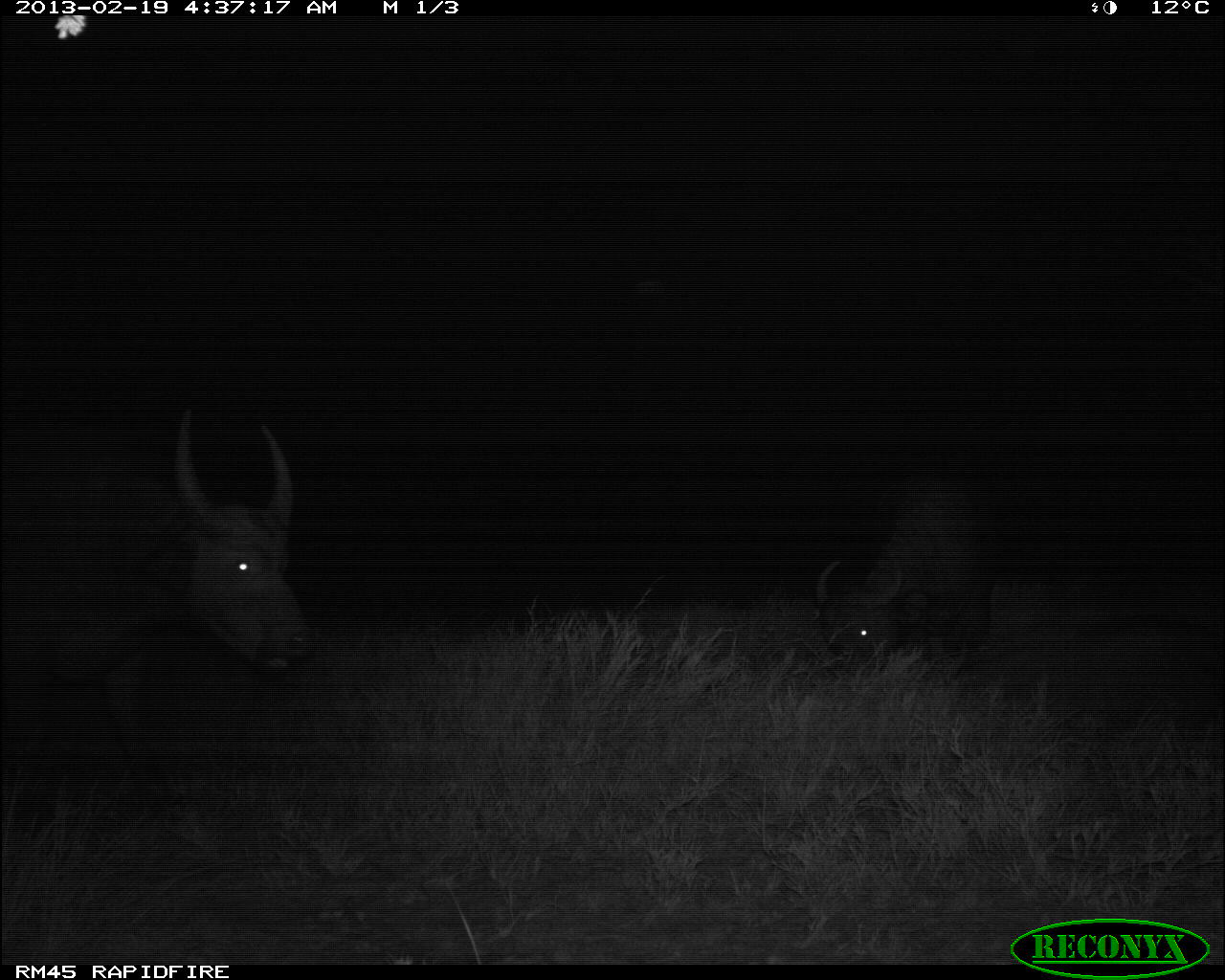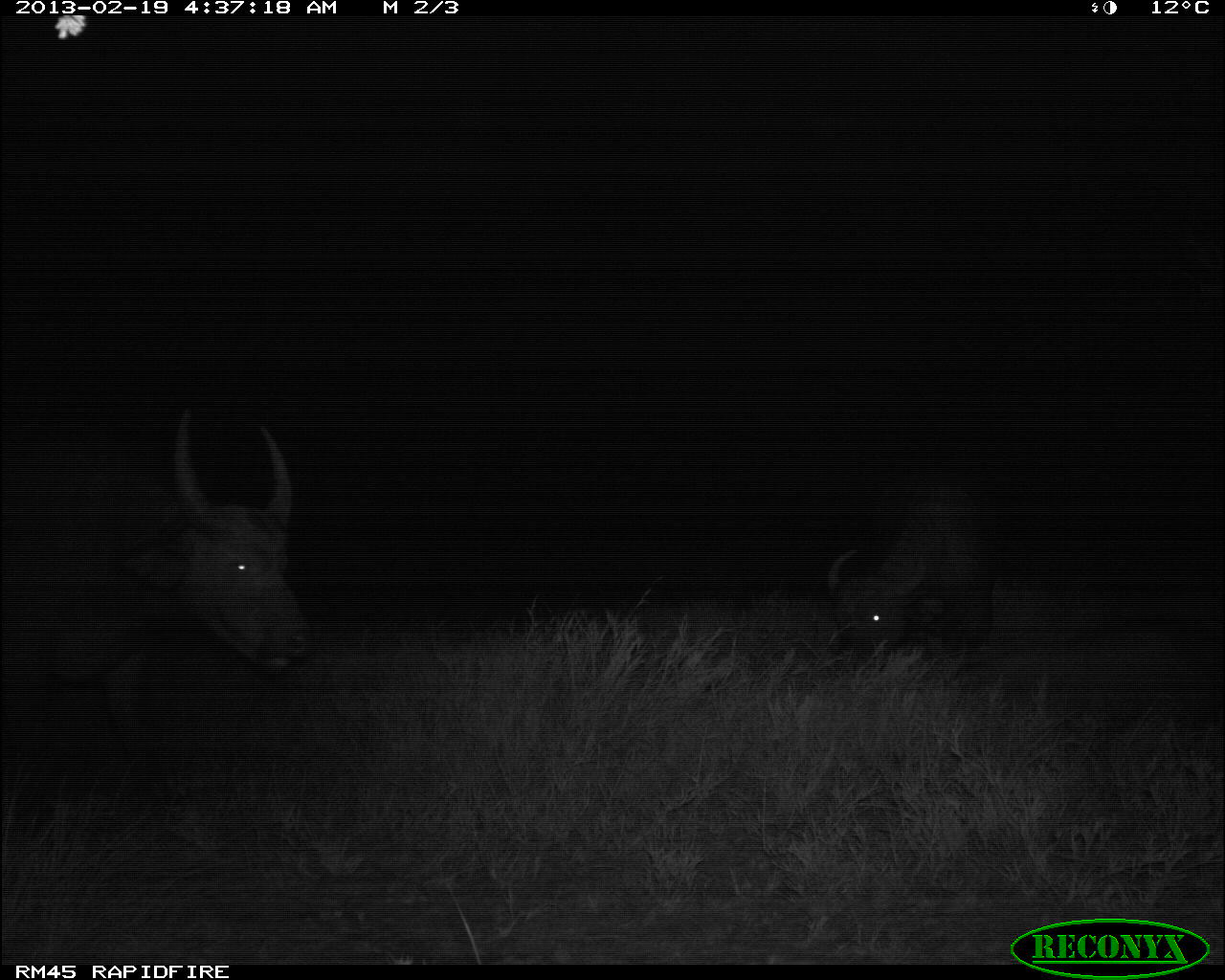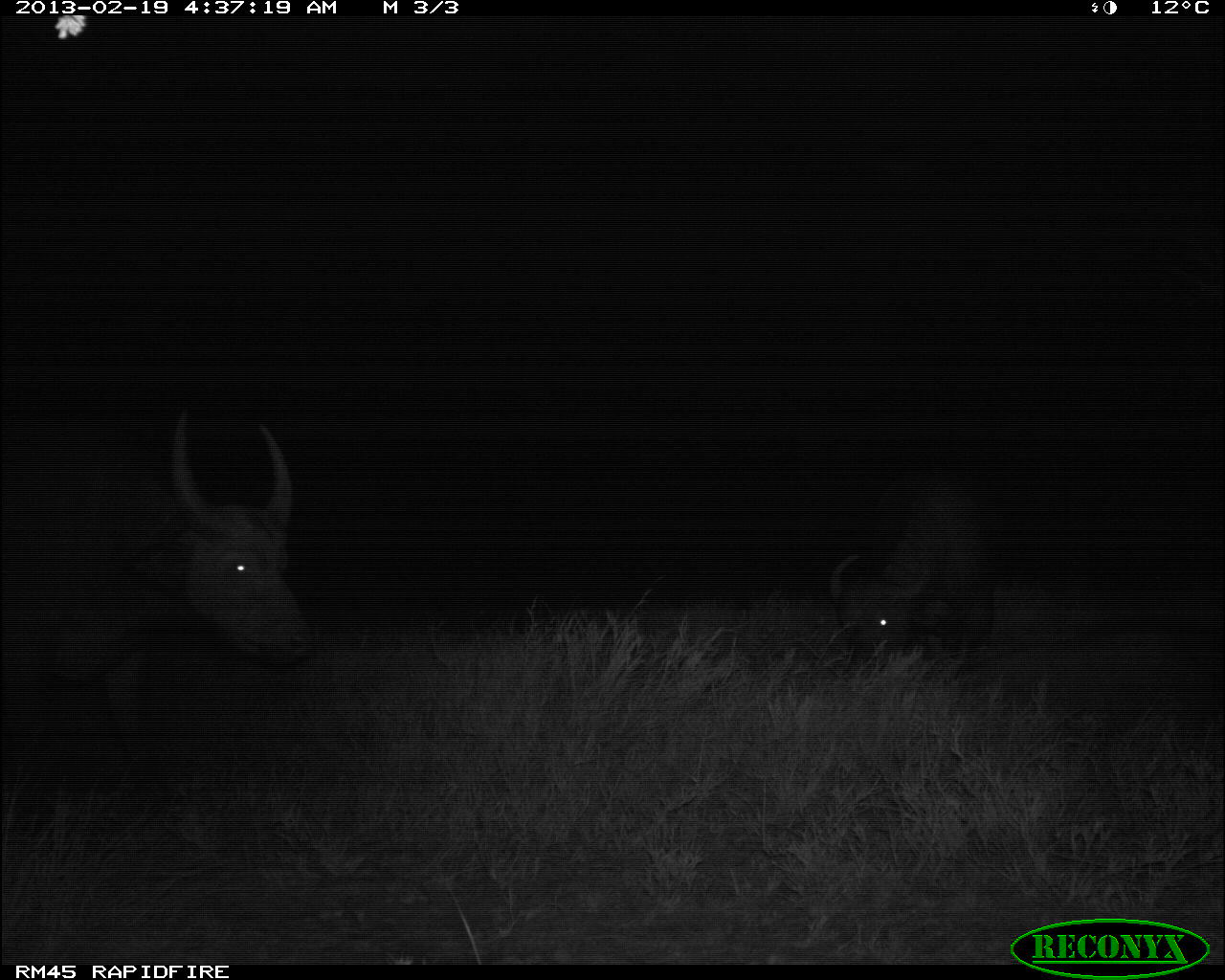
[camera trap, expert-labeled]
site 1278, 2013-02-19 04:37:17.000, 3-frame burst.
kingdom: Animalia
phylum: Chordata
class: Mammalia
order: Artiodactyla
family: Bovidae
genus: Syncerus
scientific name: Syncerus caffer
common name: african buffalo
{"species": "Syncerus caffer (african buffalo)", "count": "3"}